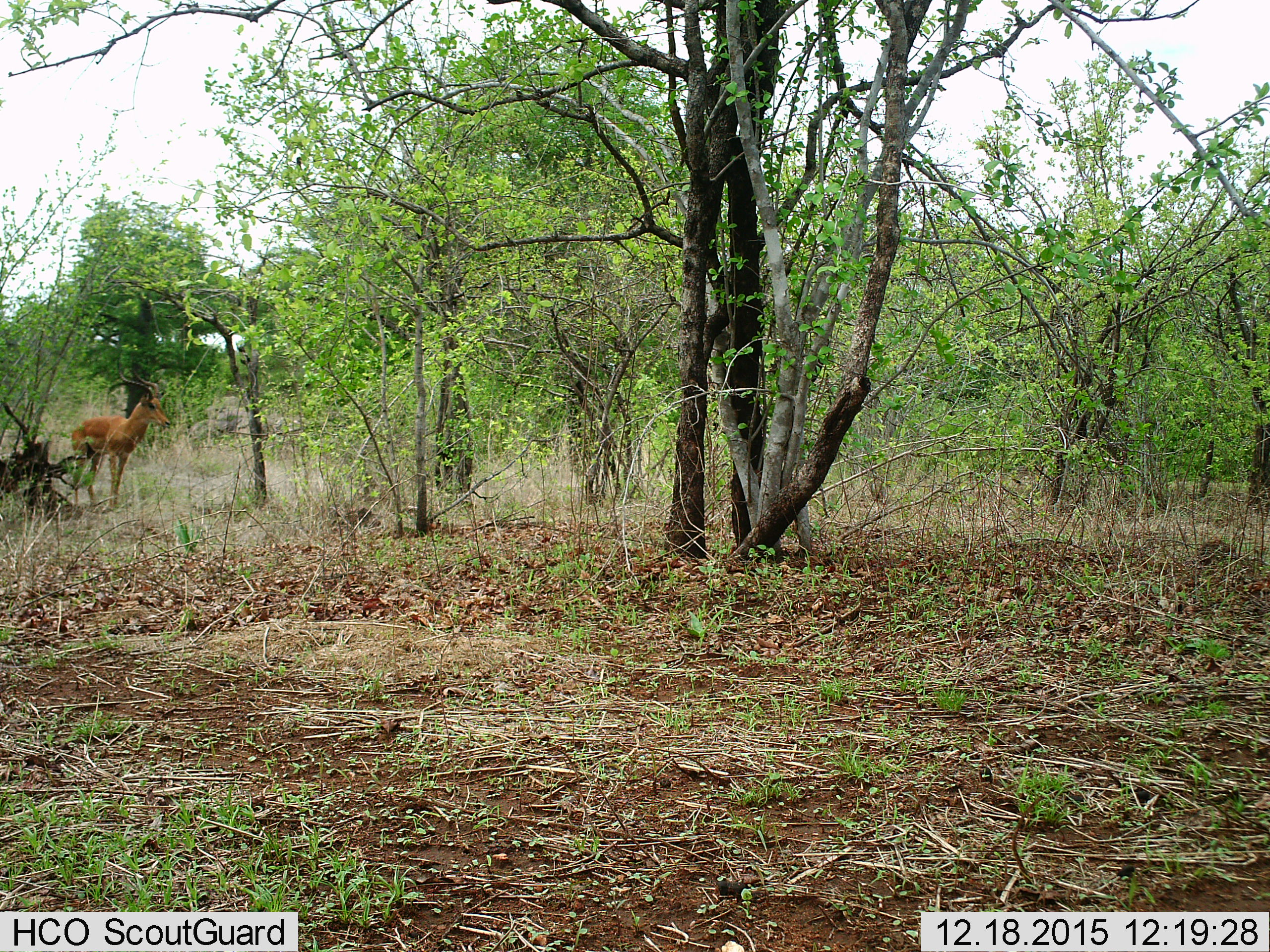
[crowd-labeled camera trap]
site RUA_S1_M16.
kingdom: Animalia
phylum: Chordata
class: Mammalia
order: Artiodactyla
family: Bovidae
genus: Aepyceros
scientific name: Aepyceros melampus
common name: impala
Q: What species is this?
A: Impala (Aepyceros melampus).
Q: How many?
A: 1.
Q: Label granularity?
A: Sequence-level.